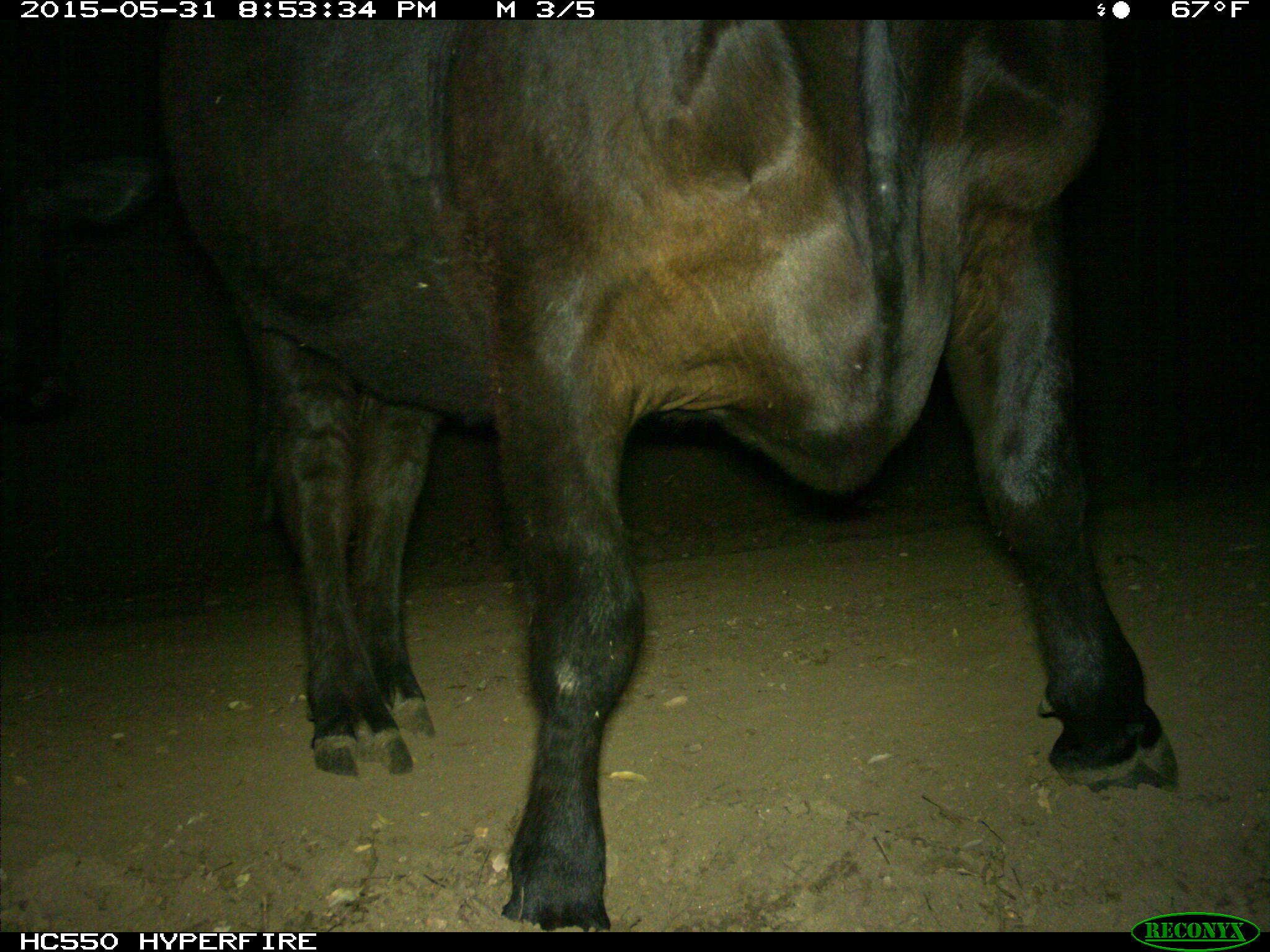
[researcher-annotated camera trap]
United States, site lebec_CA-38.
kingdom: Animalia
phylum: Chordata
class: Mammalia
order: Artiodactyla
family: Bovidae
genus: Bos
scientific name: Bos taurus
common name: domestic cow